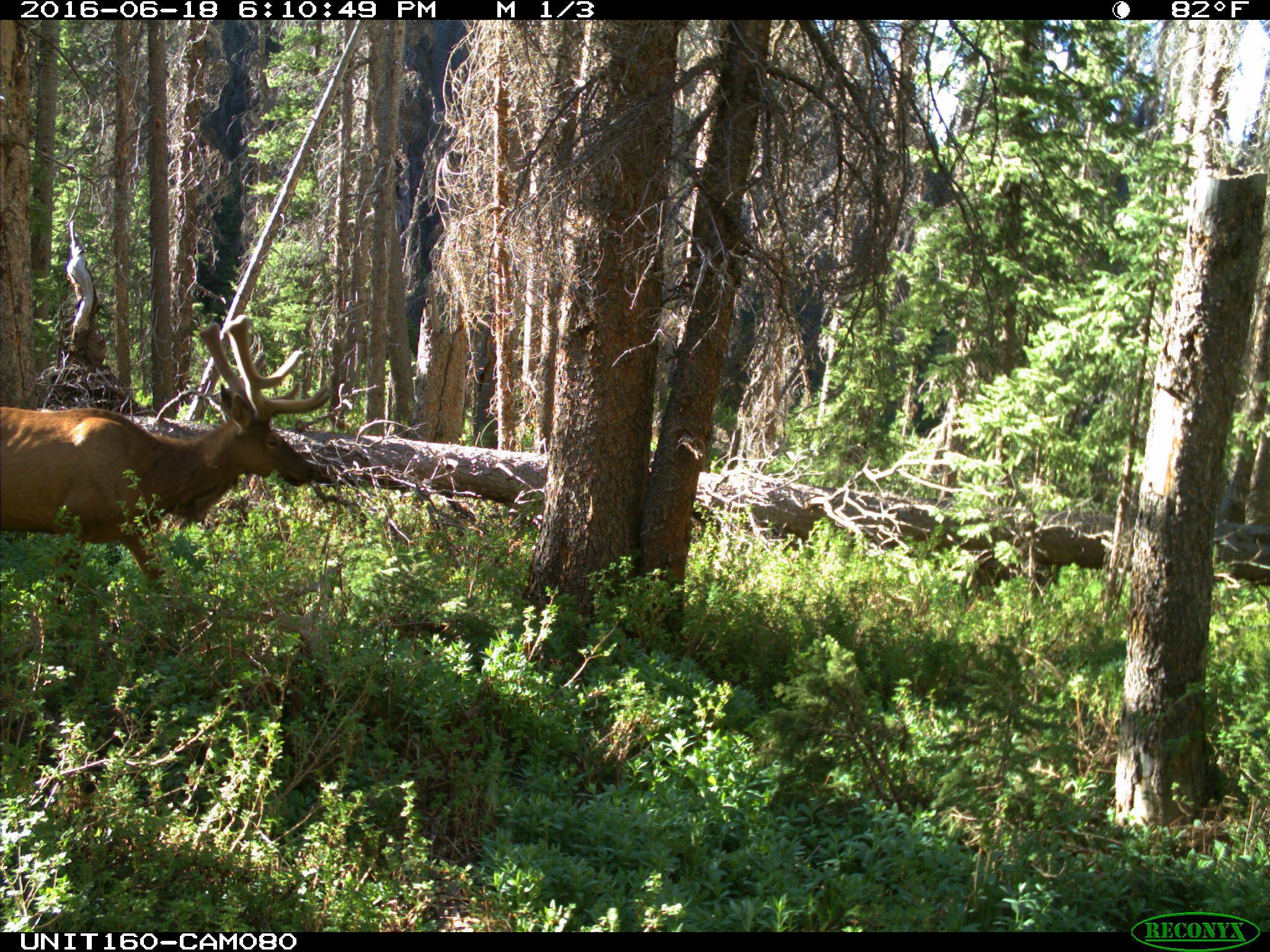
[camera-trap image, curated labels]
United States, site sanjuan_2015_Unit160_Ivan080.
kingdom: Animalia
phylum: Chordata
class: Mammalia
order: Artiodactyla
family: Cervidae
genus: Cervus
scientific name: Cervus elaphus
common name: red deer